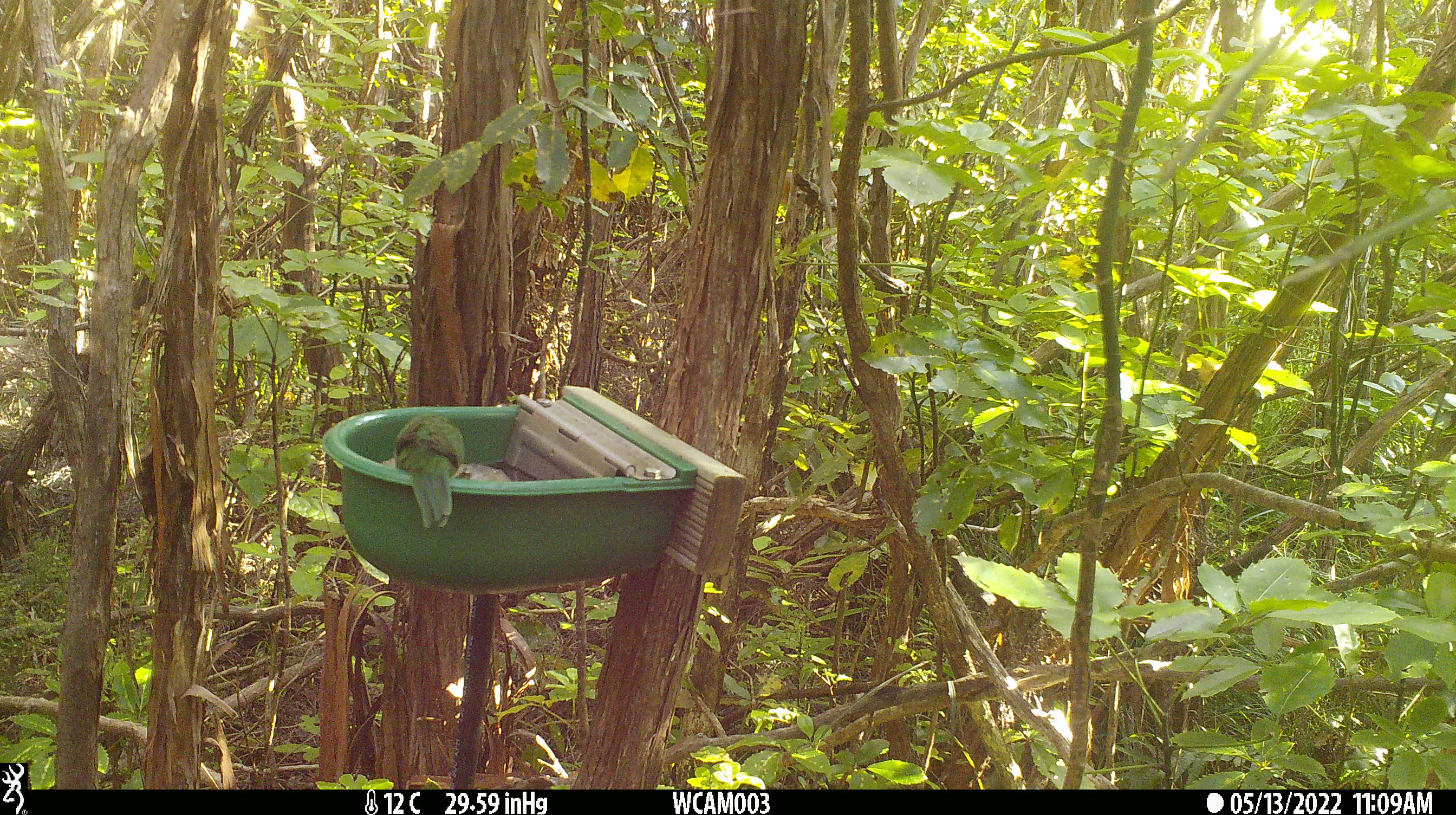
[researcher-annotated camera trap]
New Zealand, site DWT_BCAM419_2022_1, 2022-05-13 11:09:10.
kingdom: Animalia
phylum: Chordata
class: Aves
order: Psittaciformes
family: Psittaculidae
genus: Cyanoramphus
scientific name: Cyanoramphus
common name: parakeet